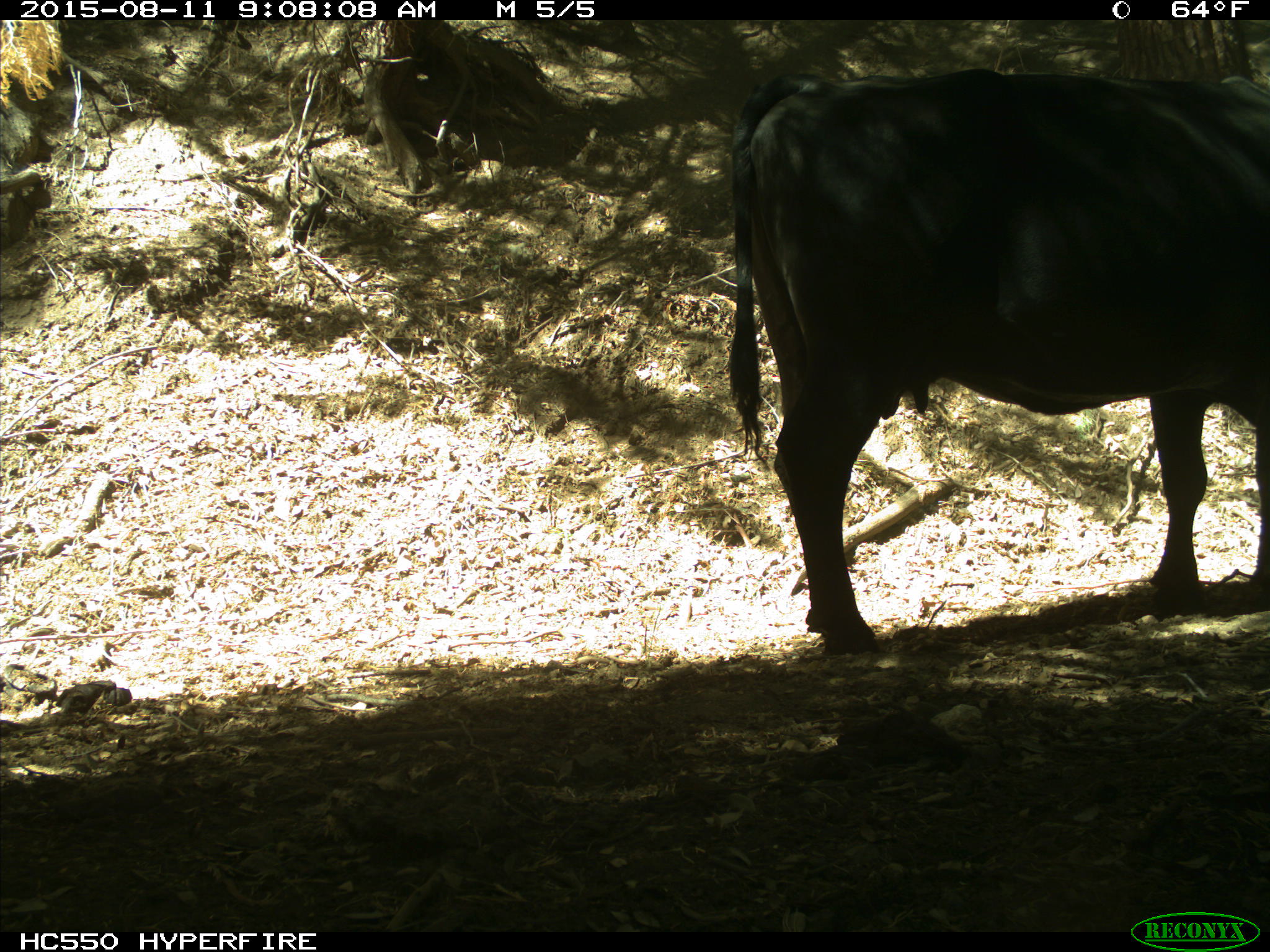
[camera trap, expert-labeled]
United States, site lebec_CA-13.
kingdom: Animalia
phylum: Chordata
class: Mammalia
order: Artiodactyla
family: Bovidae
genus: Bos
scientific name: Bos taurus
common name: domestic cow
Bos taurus (domestic cow).